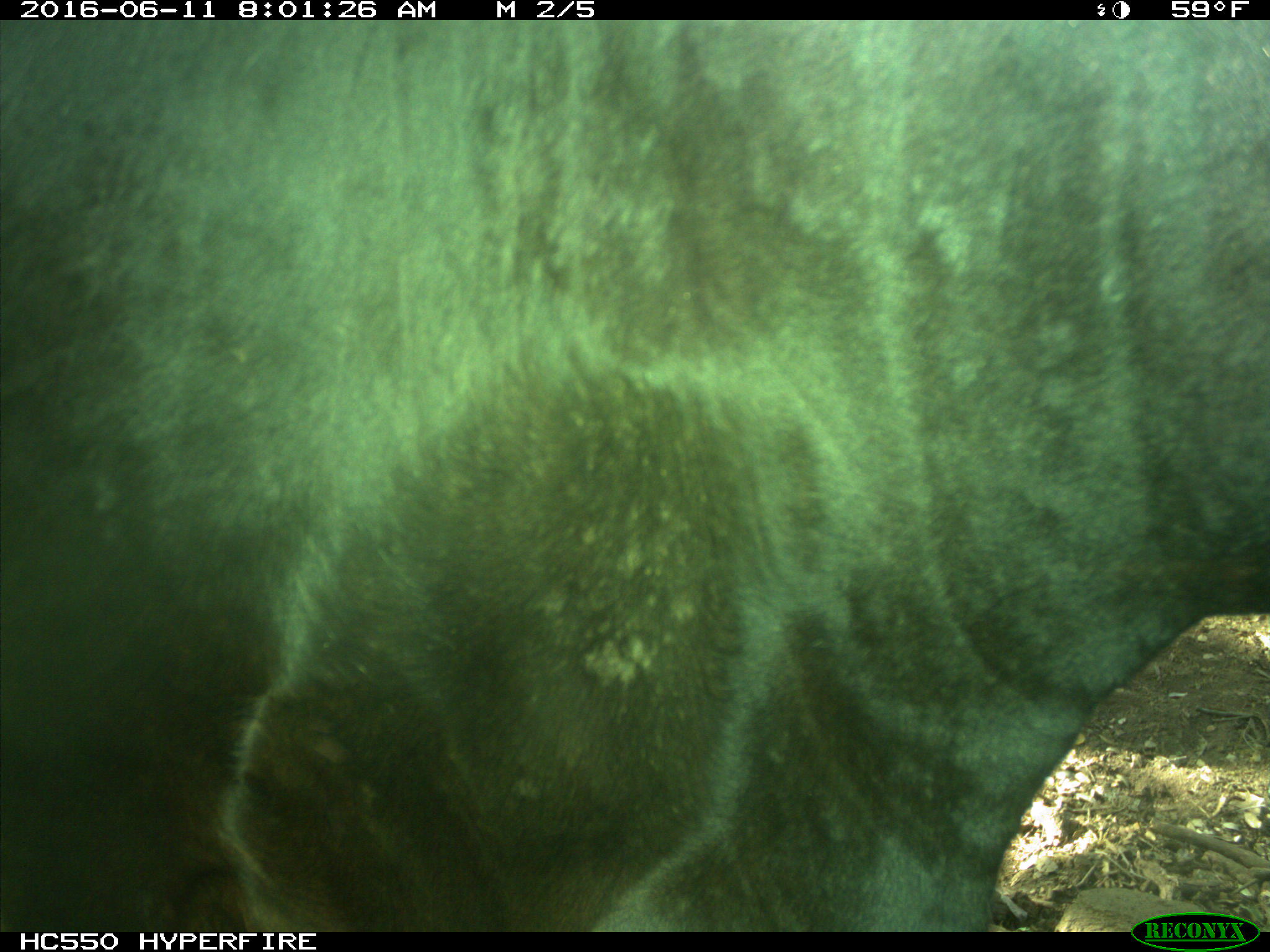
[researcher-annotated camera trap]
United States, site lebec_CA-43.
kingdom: Animalia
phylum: Chordata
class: Mammalia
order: Artiodactyla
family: Bovidae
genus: Bos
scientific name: Bos taurus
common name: domestic cow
Bos taurus (domestic cow).